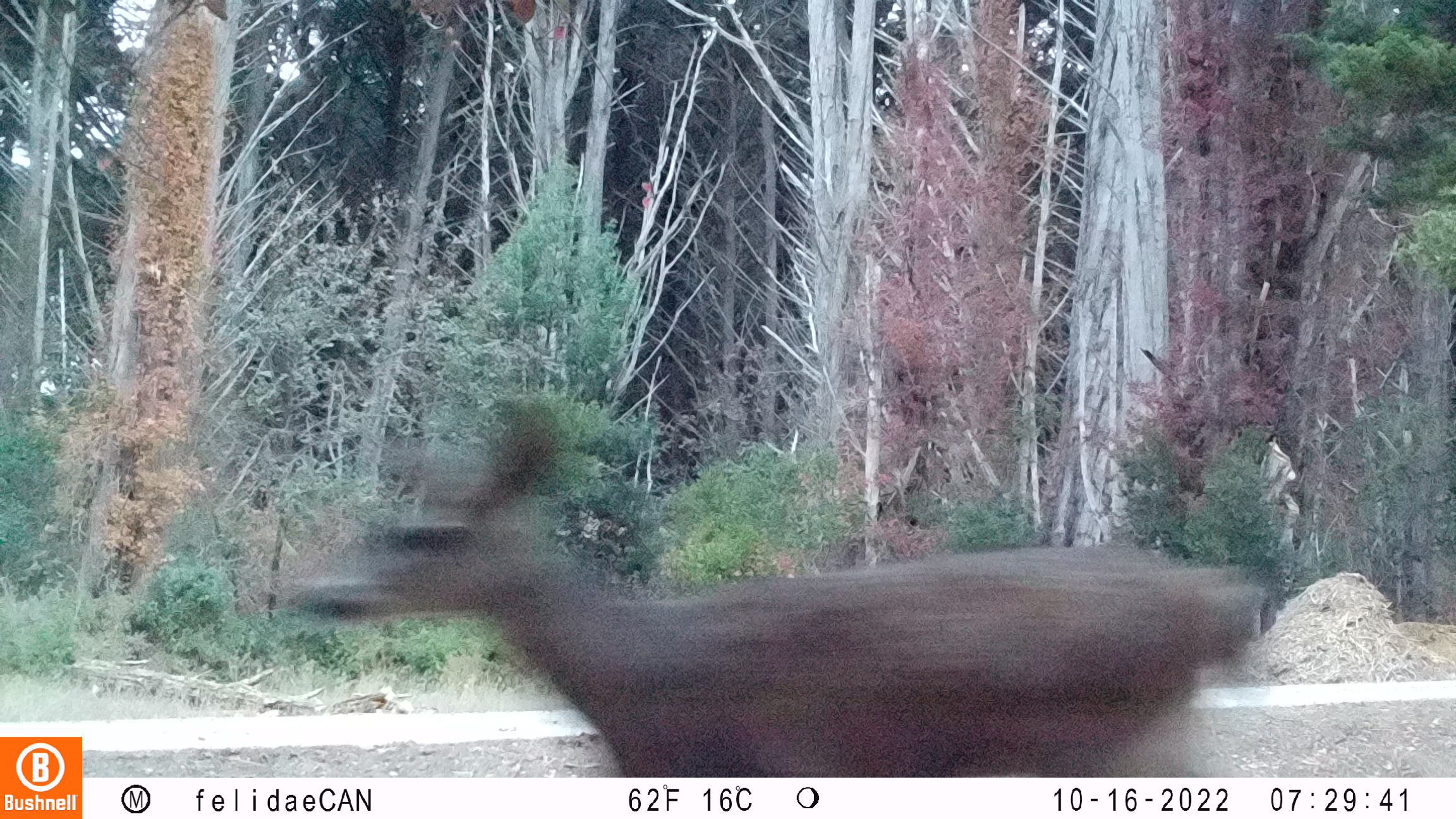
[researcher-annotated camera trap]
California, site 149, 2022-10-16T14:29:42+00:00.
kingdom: Animalia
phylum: Chordata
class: Mammalia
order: Artiodactyla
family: Cervidae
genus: Odocoileus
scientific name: Odocoileus hemionus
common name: mule deer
Mule deer (Odocoileus hemionus).